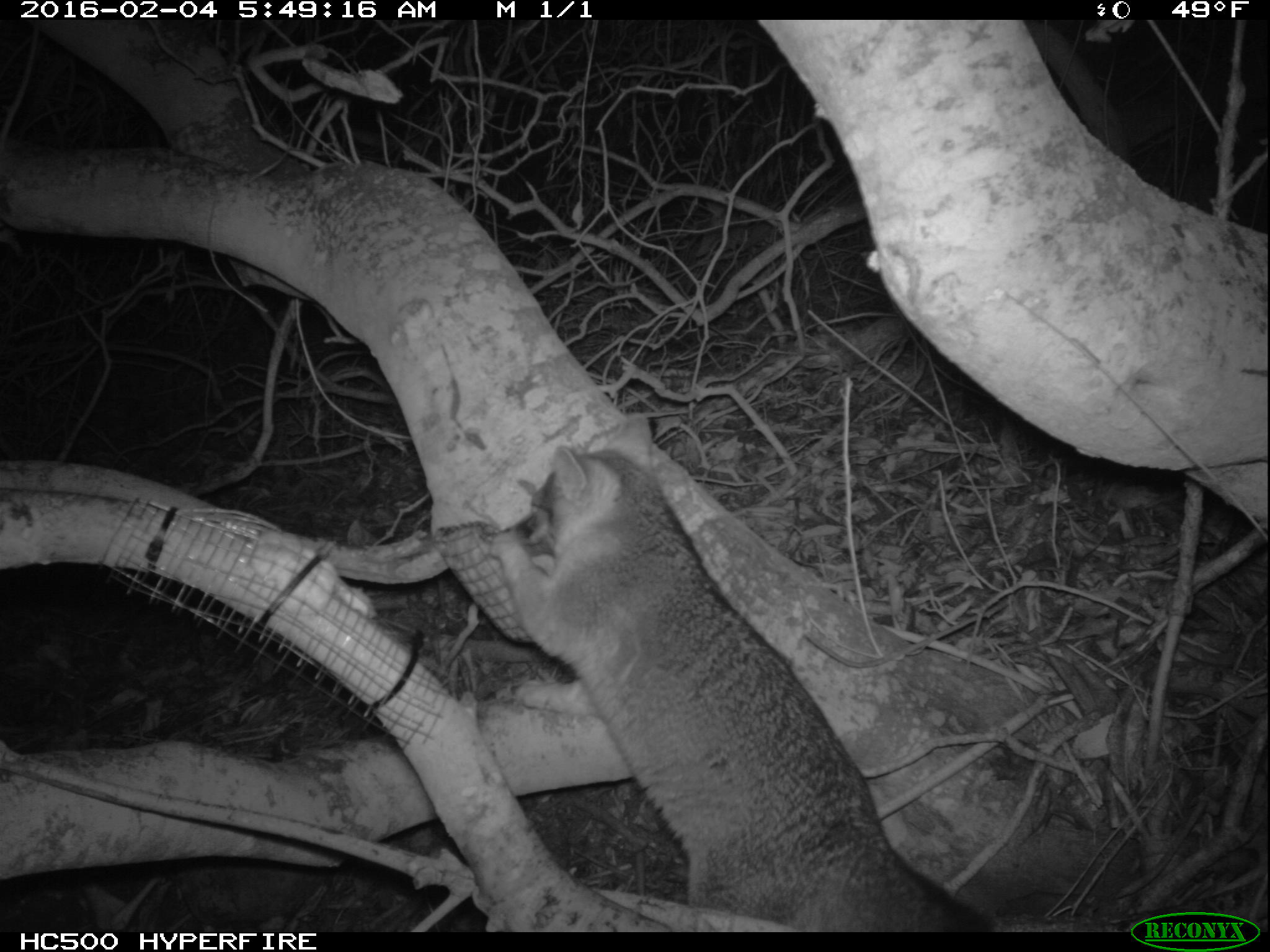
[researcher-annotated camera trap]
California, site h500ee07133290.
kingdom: Animalia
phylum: Chordata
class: Mammalia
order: Carnivora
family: Canidae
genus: Urocyon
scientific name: Urocyon littoralis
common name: island fox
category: fox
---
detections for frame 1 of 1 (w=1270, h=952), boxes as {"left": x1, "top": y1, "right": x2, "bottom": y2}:
fox: {"left": 487, "top": 412, "right": 1001, "bottom": 931}